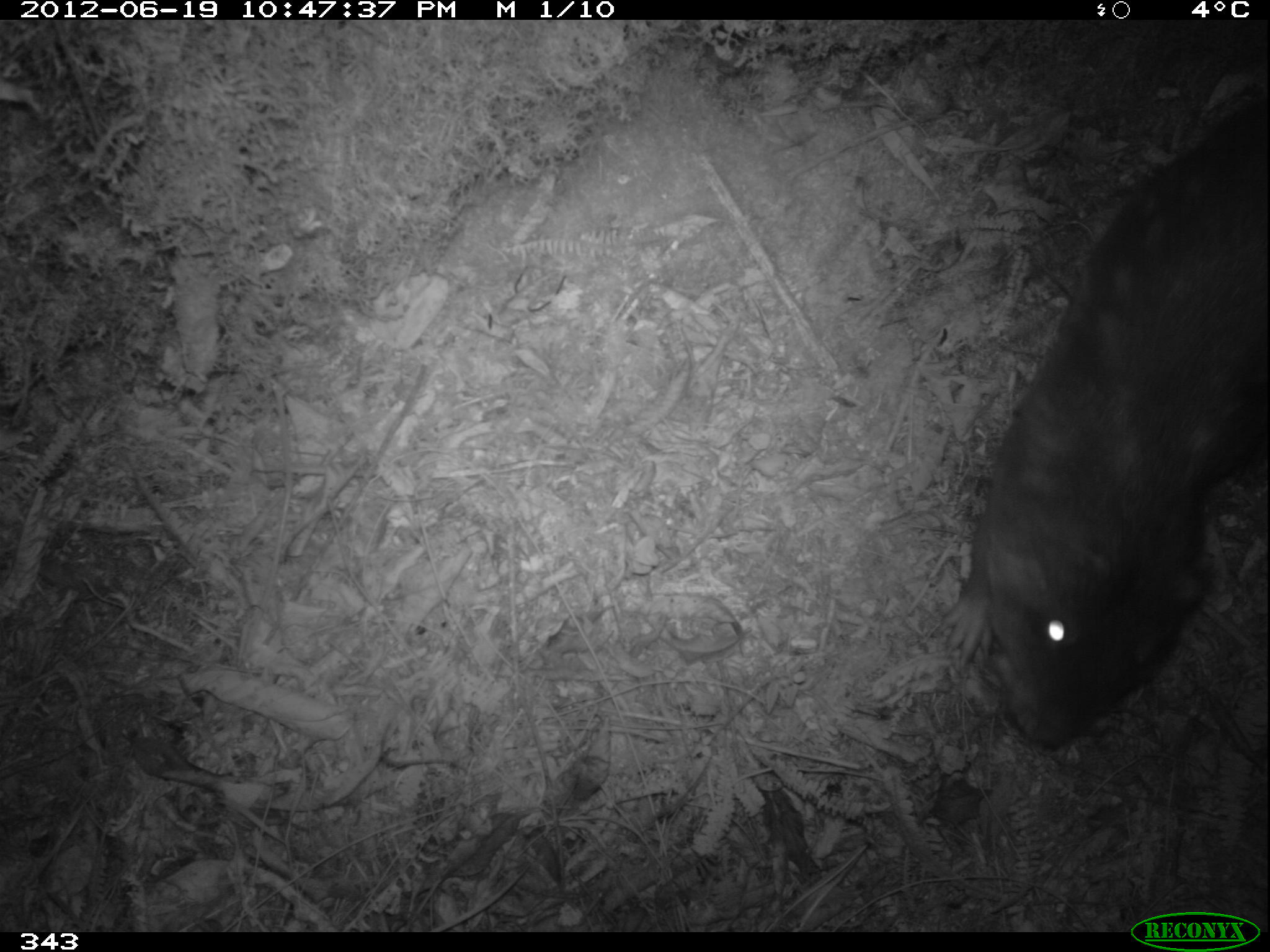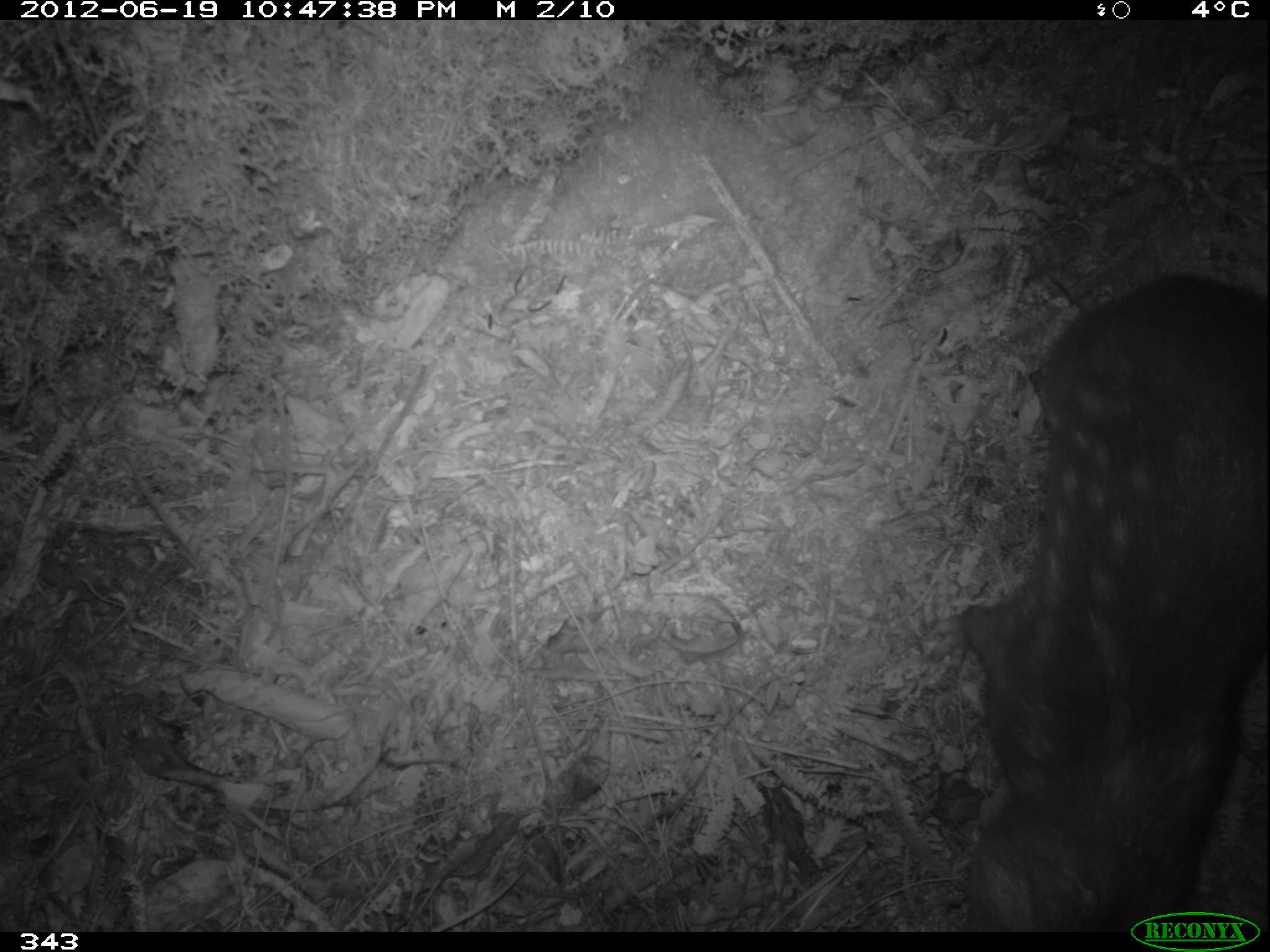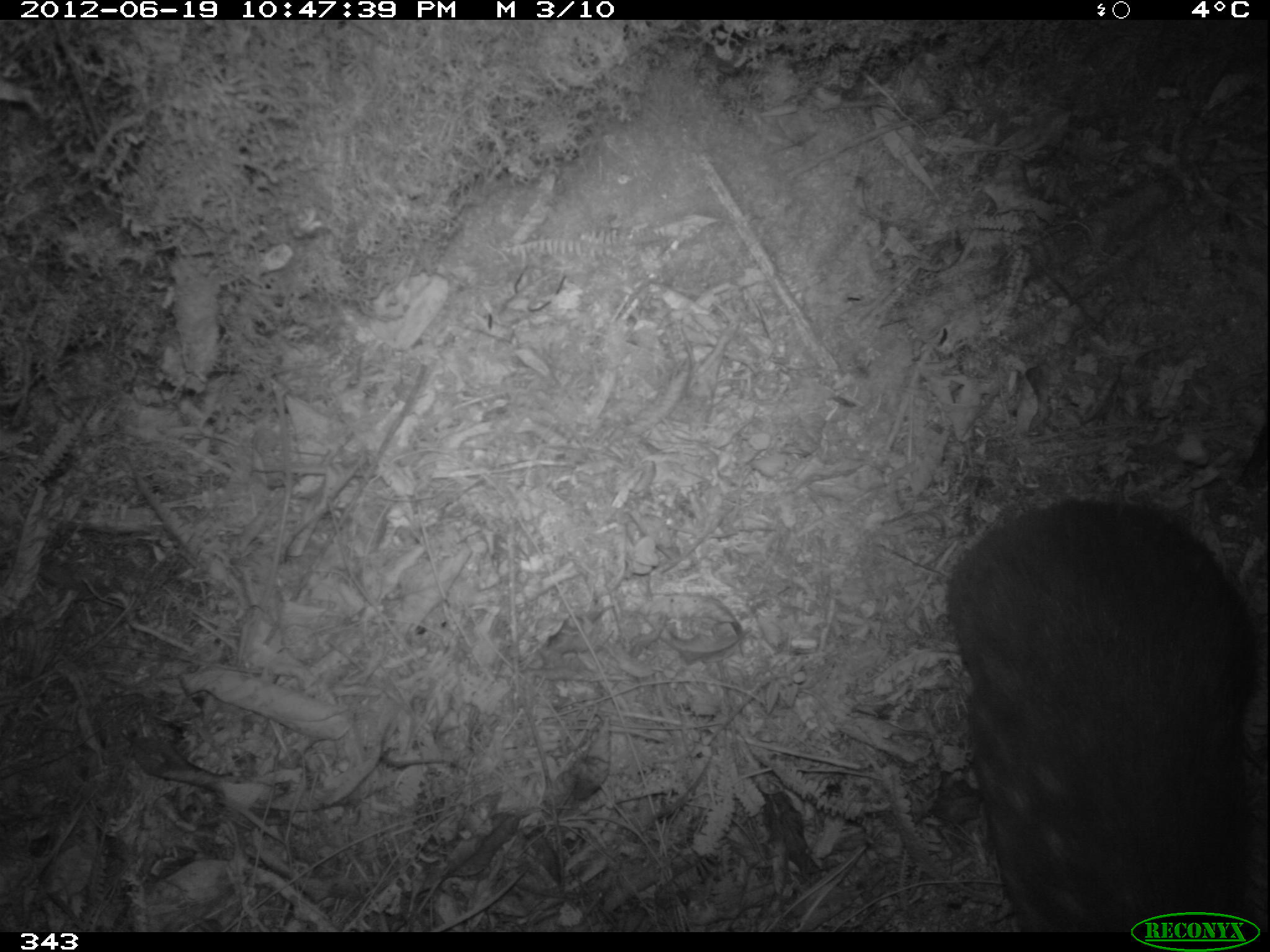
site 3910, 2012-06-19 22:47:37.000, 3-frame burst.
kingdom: Animalia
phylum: Chordata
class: Mammalia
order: Rodentia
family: Cuniculidae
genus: Cuniculus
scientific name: Cuniculus taczanowskii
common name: mountain paca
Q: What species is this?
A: Cuniculus taczanowskii (mountain paca).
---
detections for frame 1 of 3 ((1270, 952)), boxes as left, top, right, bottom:
cuniculus taczanowskii: 940, 96, 1266, 752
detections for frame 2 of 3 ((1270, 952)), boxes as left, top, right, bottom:
cuniculus taczanowskii: 957, 273, 1267, 932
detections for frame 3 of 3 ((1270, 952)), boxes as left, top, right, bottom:
cuniculus taczanowskii: 946, 498, 1256, 932